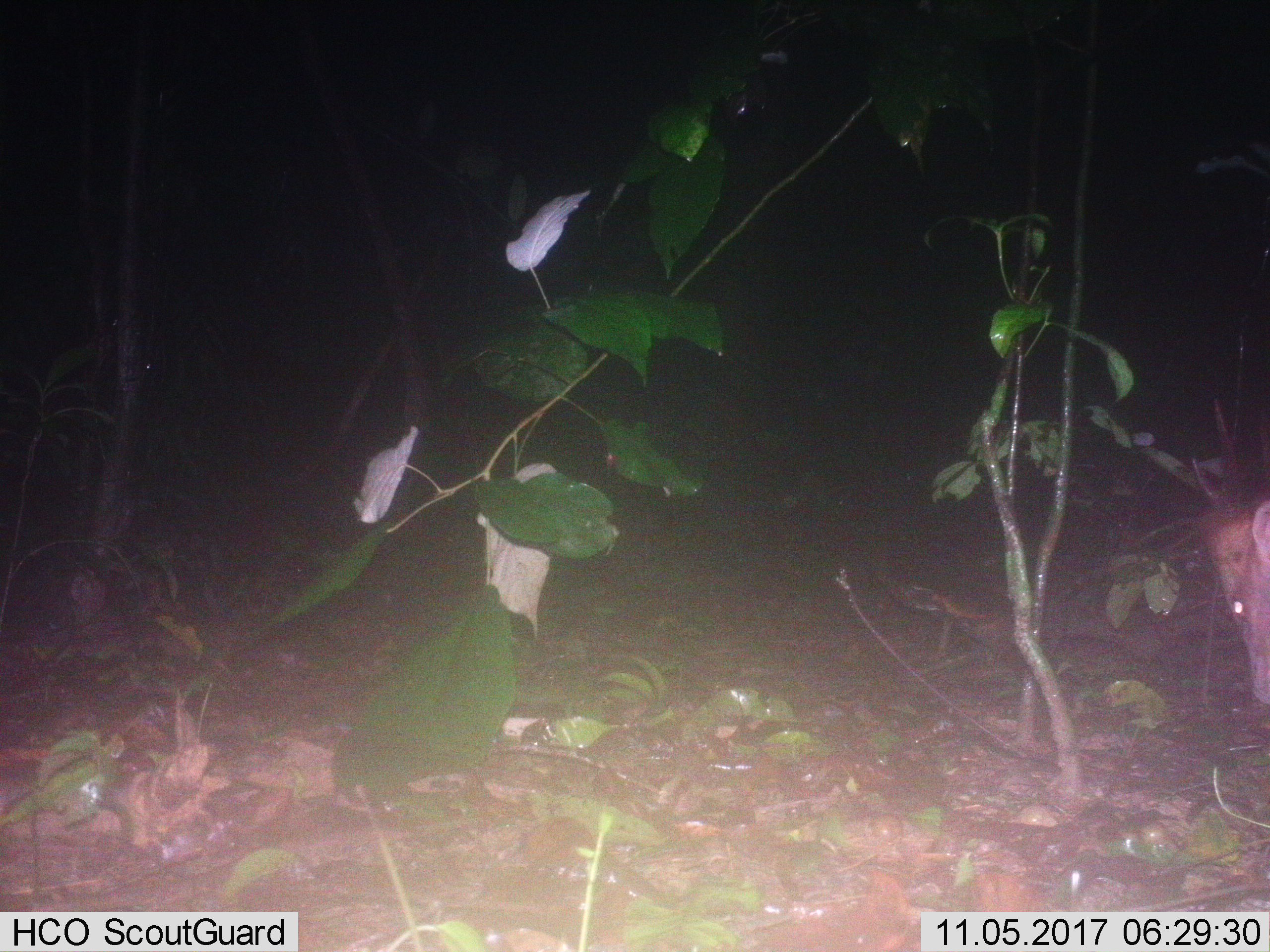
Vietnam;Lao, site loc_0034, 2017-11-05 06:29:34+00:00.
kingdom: Animalia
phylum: Chordata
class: Mammalia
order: Artiodactyla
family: Cervidae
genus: Muntiacus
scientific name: Muntiacus vuquangensis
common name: large-antlered muntjac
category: large antlered muntjac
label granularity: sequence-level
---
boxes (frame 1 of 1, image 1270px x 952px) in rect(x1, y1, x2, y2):
large antlered muntjac: rect(1190, 397, 1270, 704)